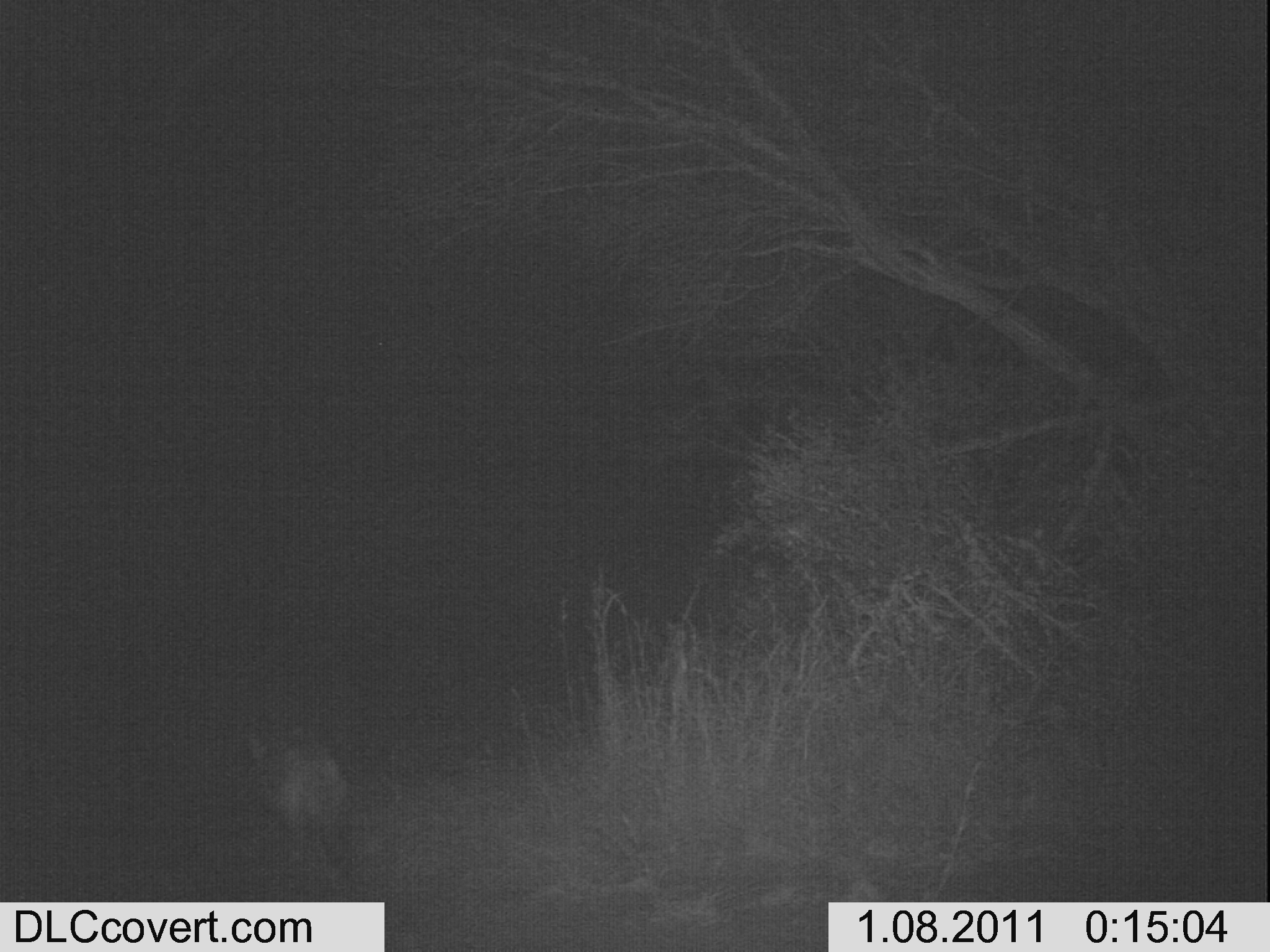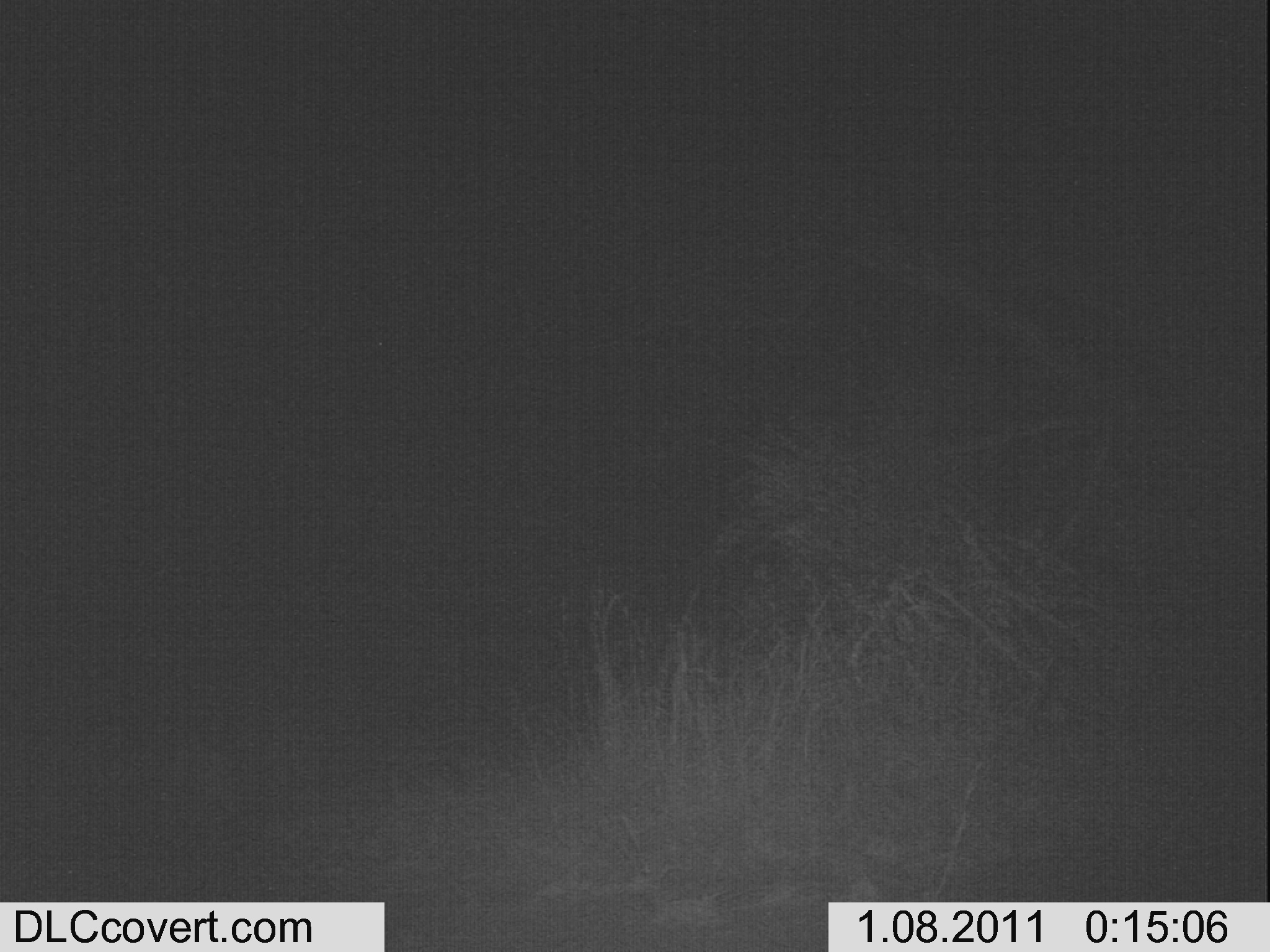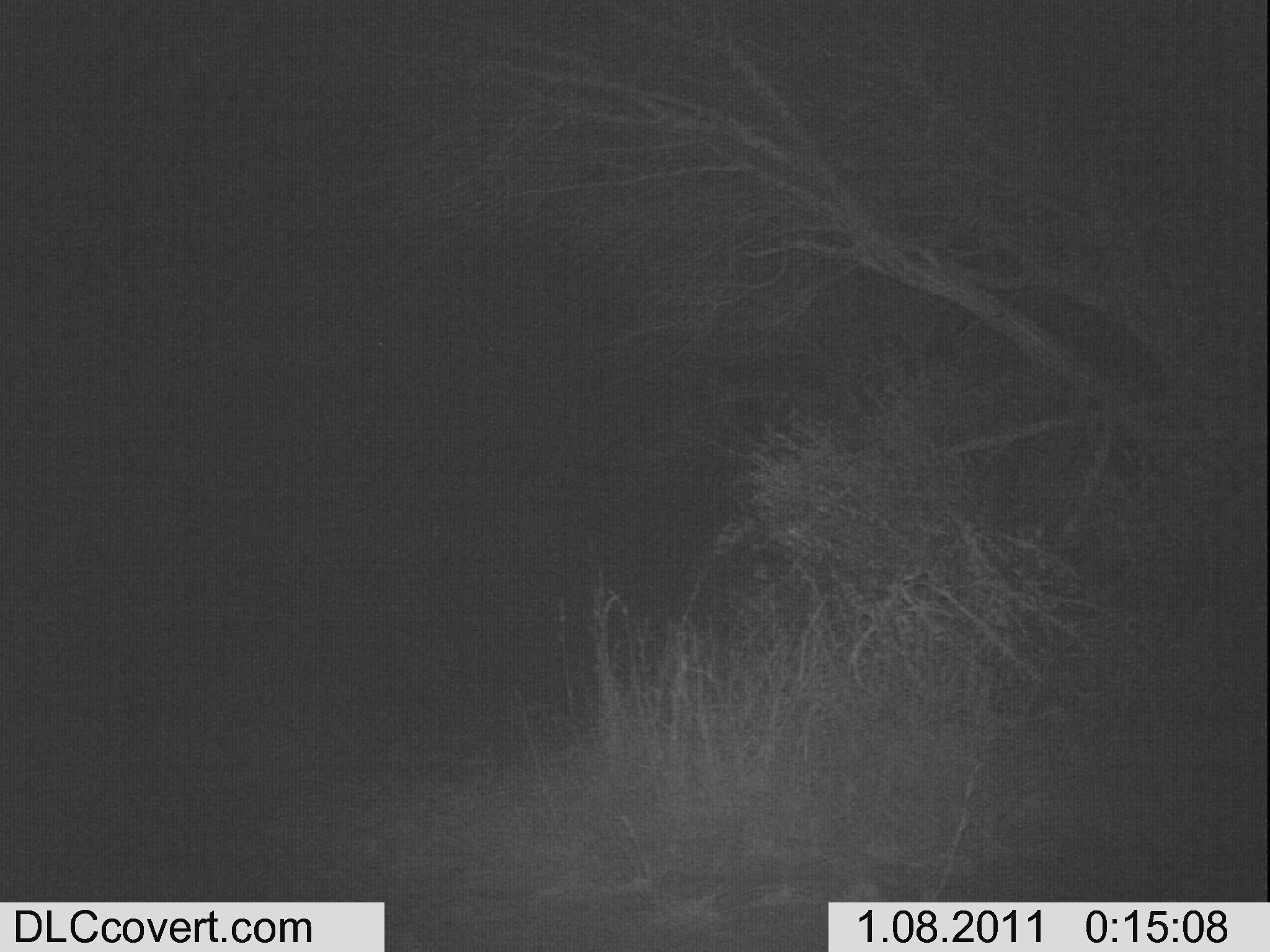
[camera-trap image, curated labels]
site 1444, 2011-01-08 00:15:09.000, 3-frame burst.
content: unidentified animal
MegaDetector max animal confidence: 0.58